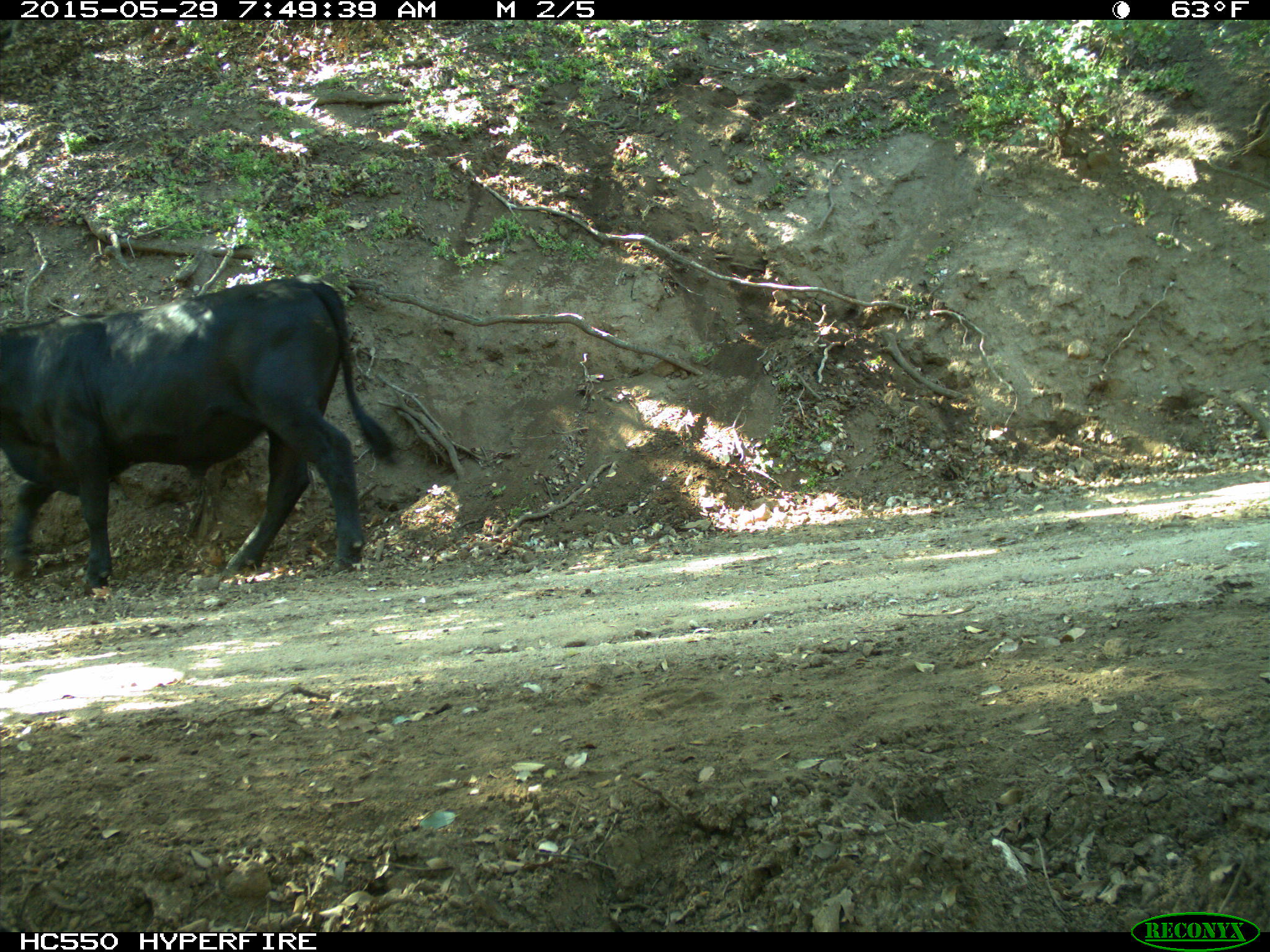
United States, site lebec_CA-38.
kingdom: Animalia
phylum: Chordata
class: Mammalia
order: Artiodactyla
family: Bovidae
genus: Bos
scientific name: Bos taurus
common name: domestic cow